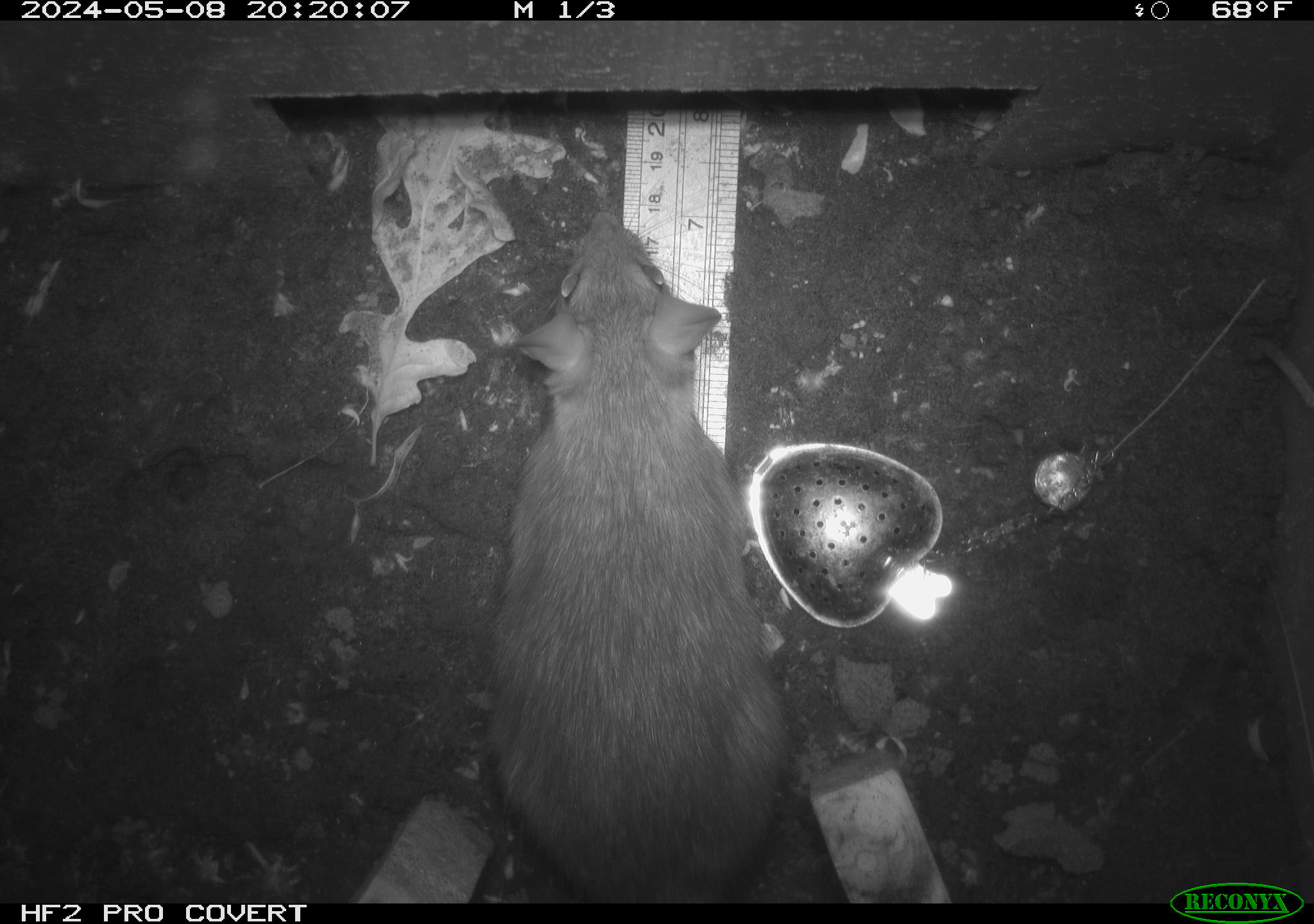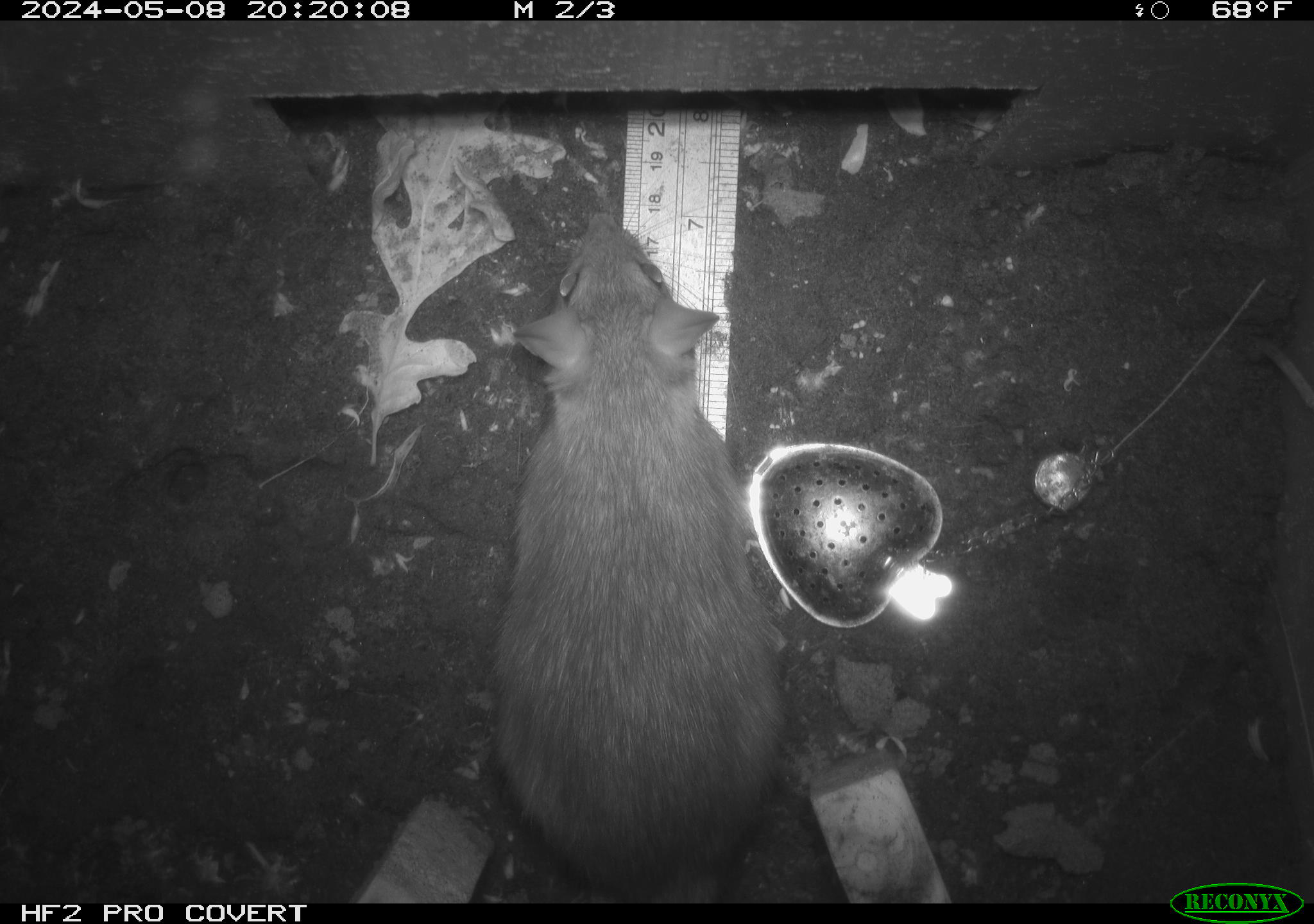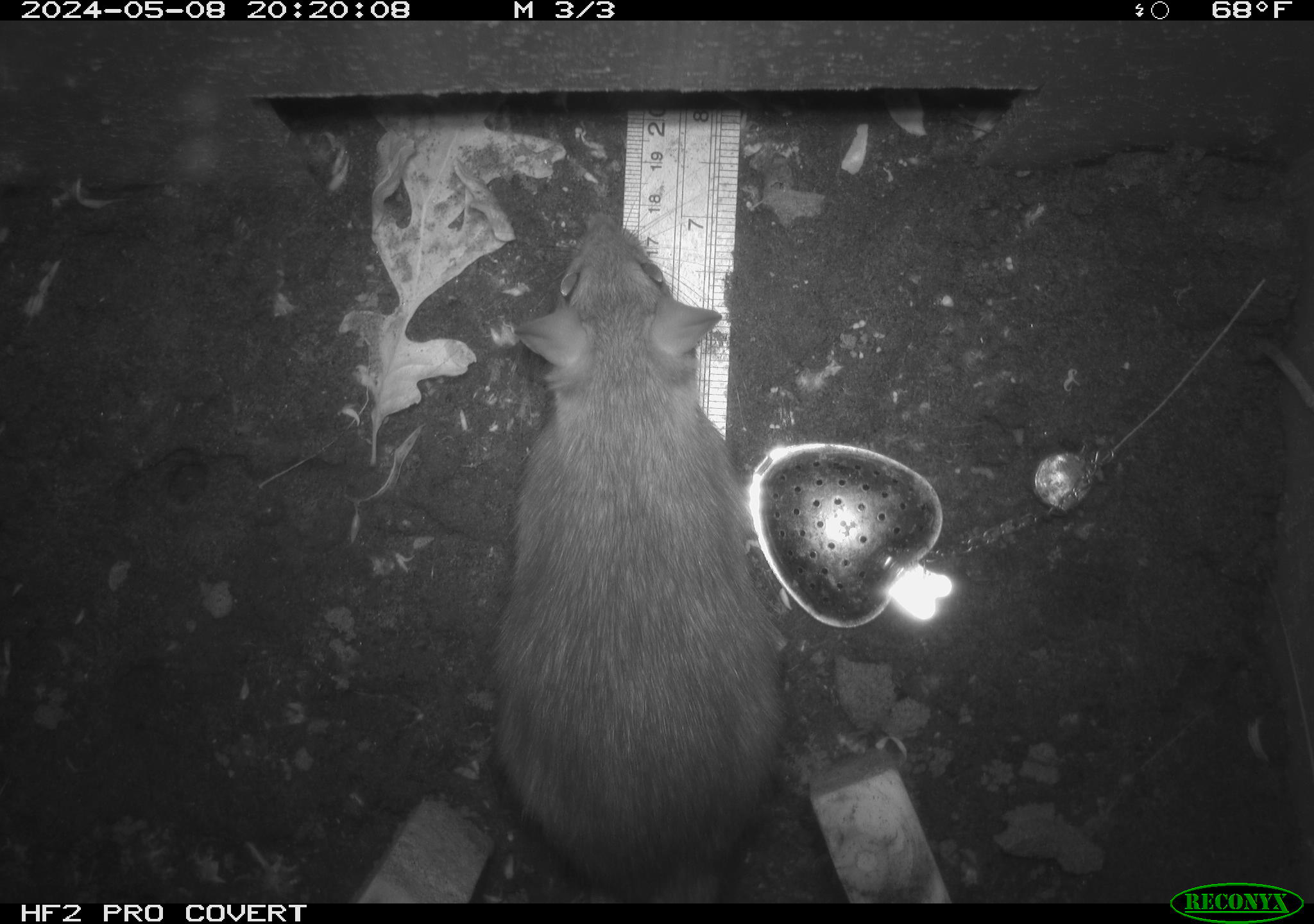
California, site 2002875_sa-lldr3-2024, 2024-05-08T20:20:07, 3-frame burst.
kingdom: Animalia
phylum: Chordata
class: Mammalia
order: Rodentia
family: Muridae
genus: Rattus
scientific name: Rattus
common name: rat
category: rattus species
Rattus species (rat) (Rattus).